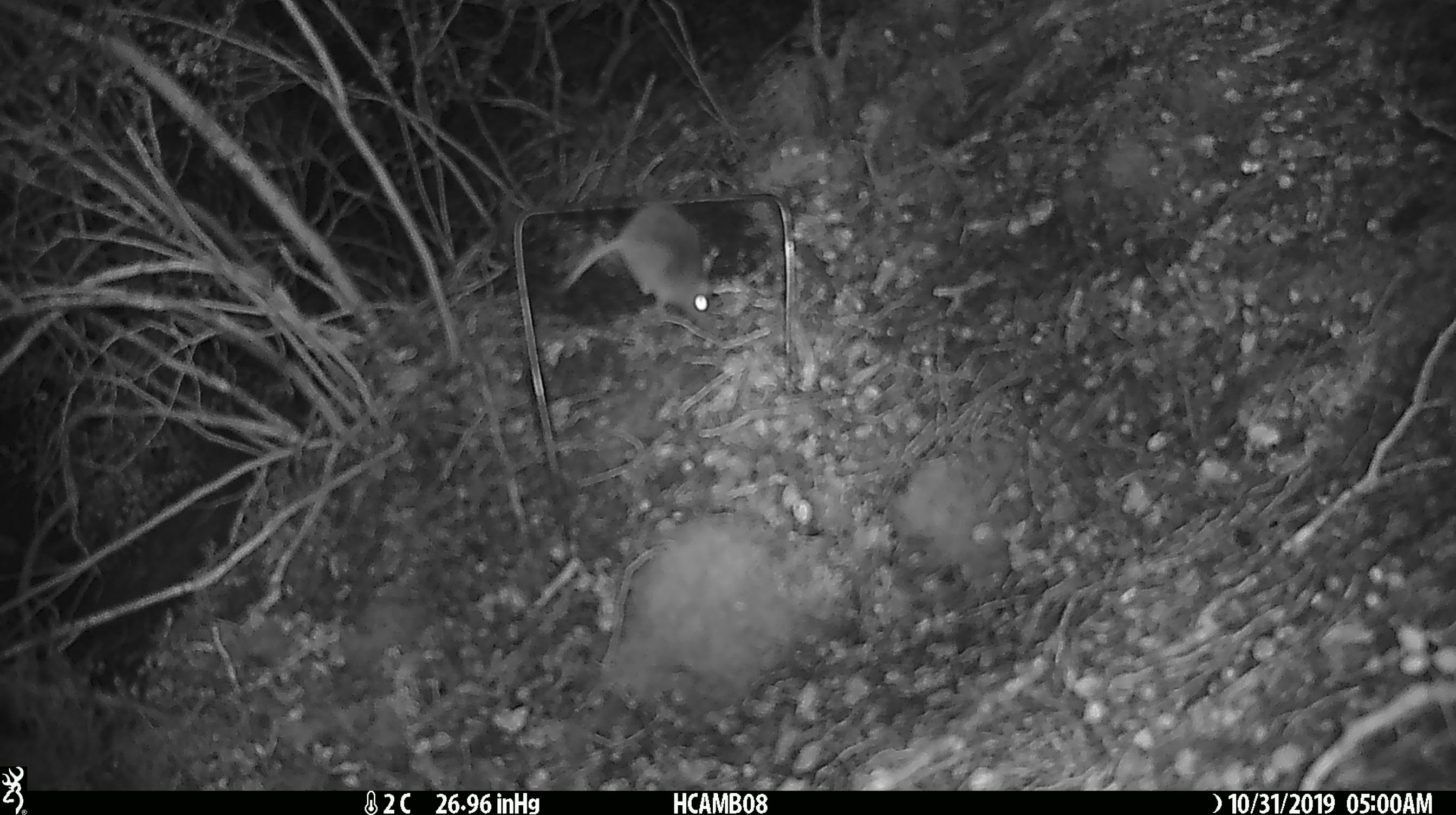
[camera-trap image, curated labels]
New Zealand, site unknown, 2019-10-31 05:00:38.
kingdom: Animalia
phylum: Chordata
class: Mammalia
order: Rodentia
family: Muridae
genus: Mus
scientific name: Mus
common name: mouse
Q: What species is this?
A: Mouse (Mus).